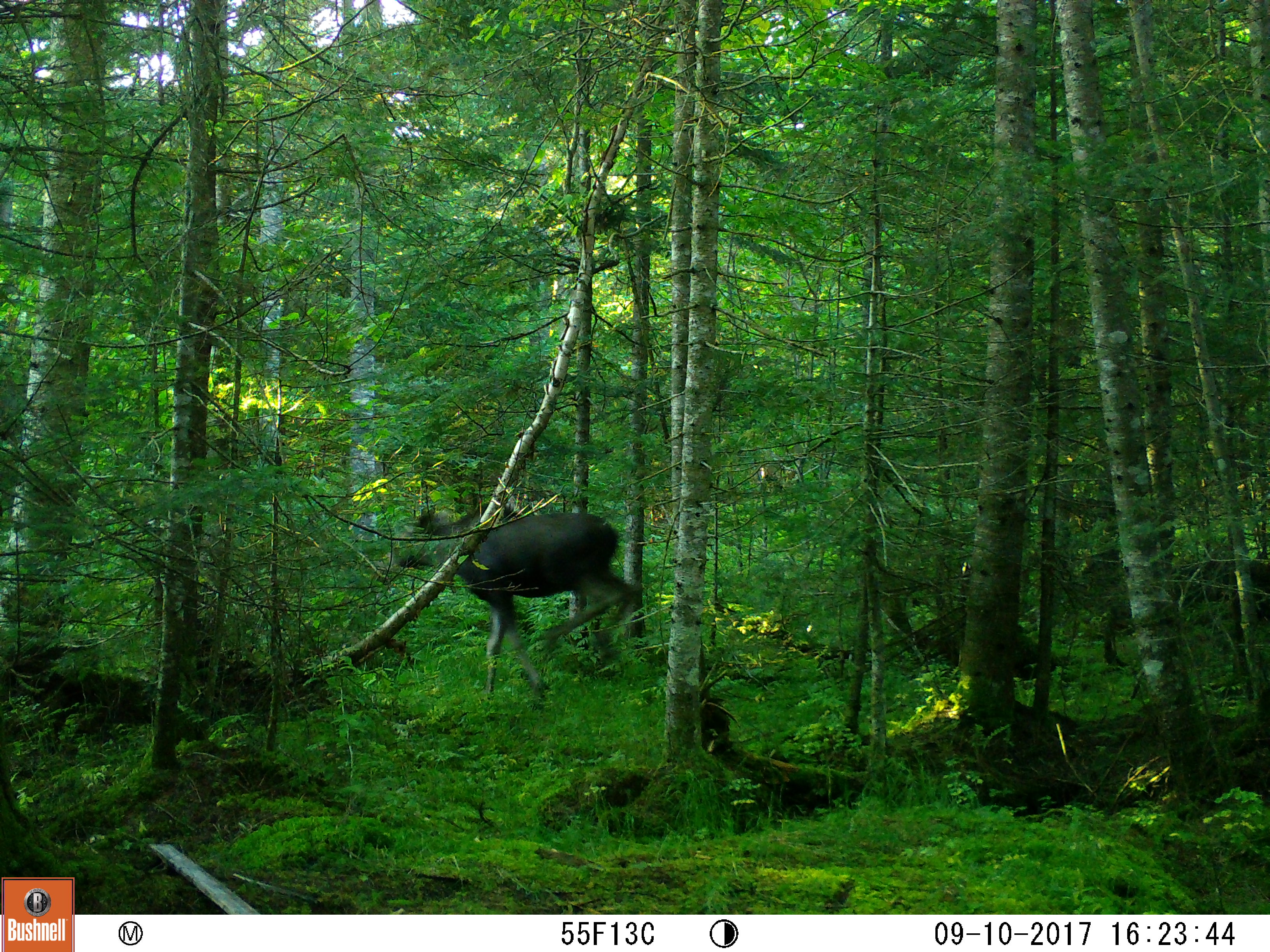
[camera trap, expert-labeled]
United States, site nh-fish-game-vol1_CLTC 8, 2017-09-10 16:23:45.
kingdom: Animalia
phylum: Chordata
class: Mammalia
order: Artiodactyla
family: Cervidae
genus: Alces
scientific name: Alces alces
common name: moose